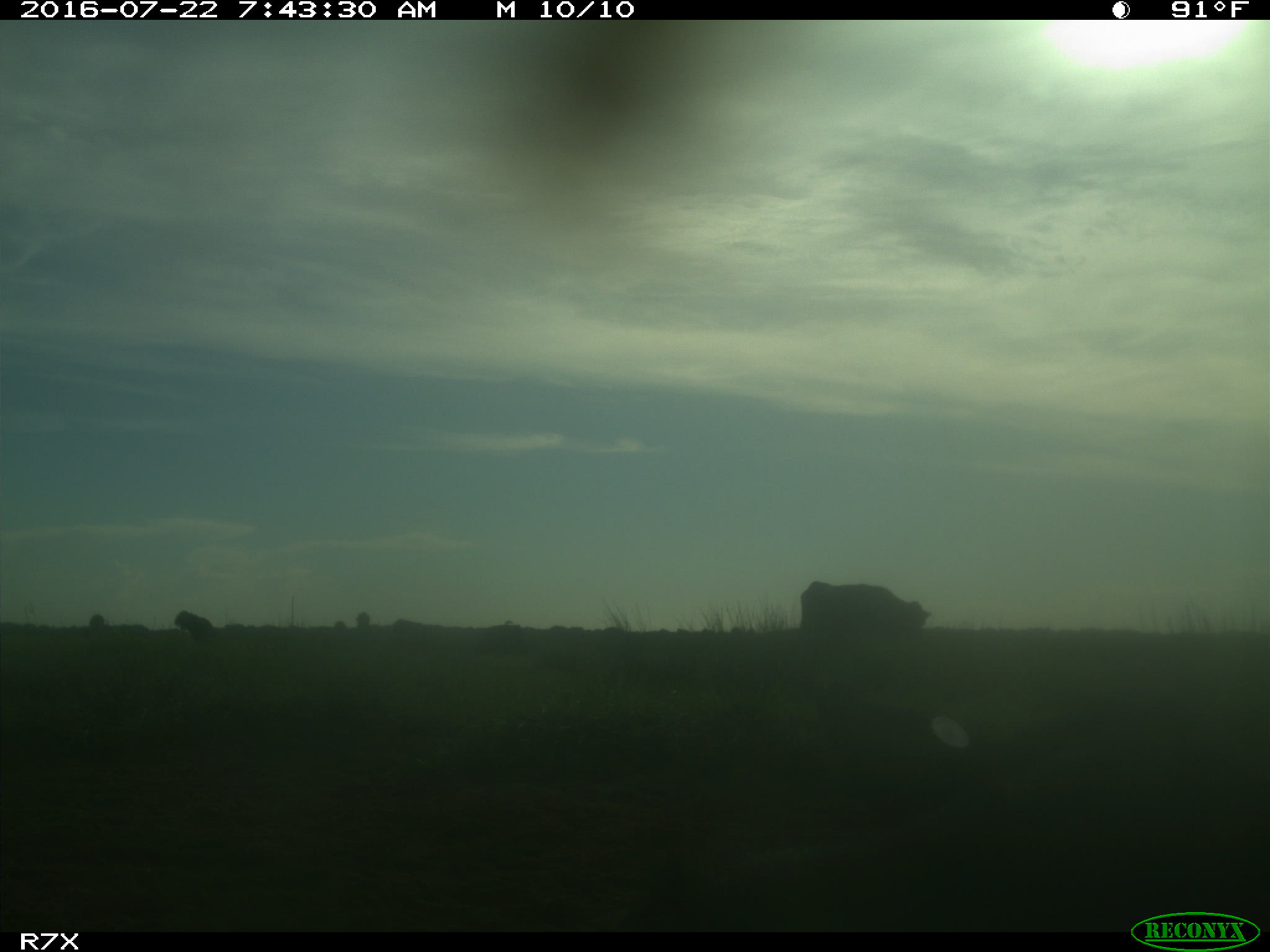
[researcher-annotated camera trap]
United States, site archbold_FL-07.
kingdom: Animalia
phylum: Chordata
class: Mammalia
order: Artiodactyla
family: Bovidae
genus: Bos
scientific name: Bos taurus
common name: domestic cow